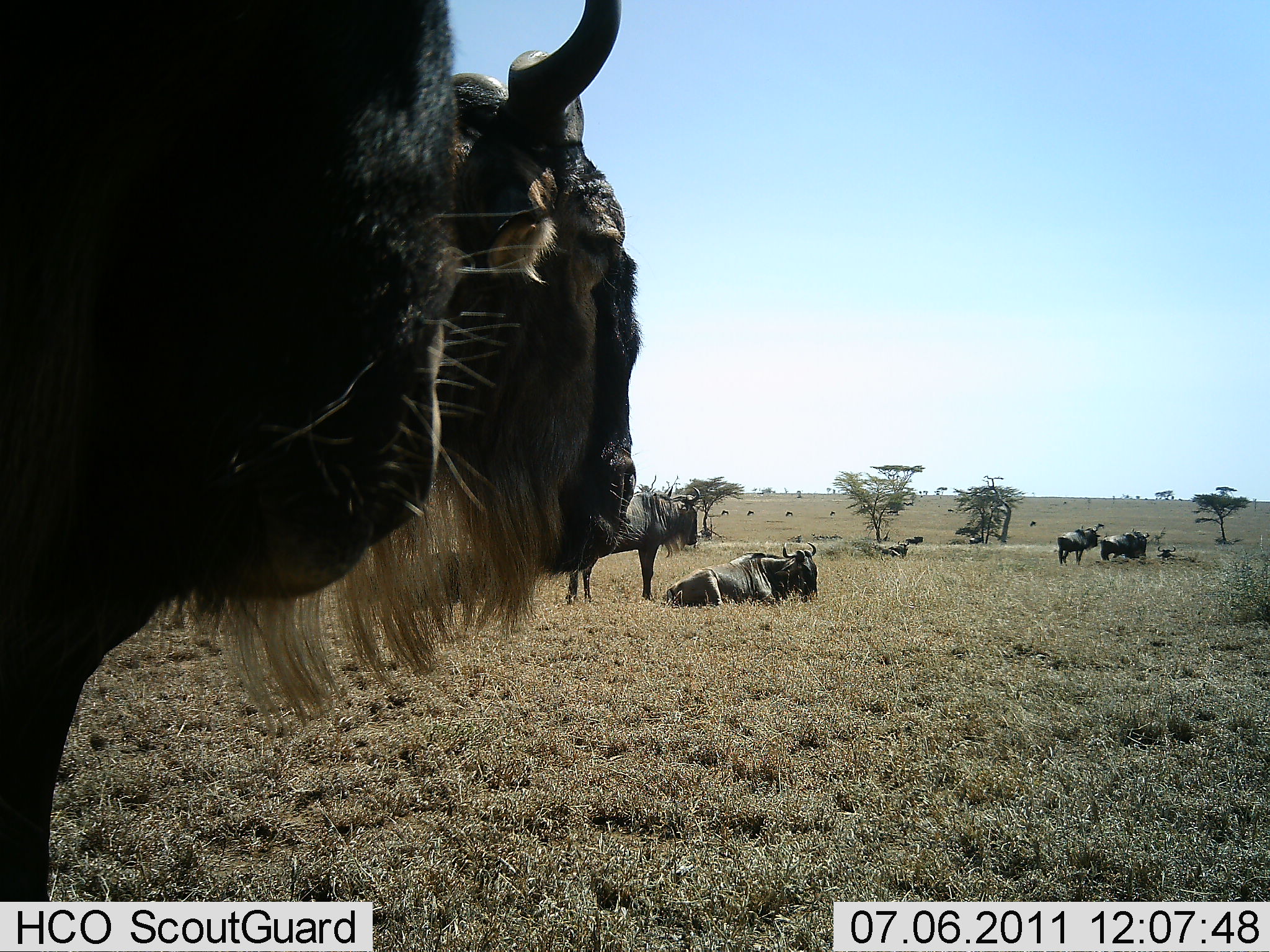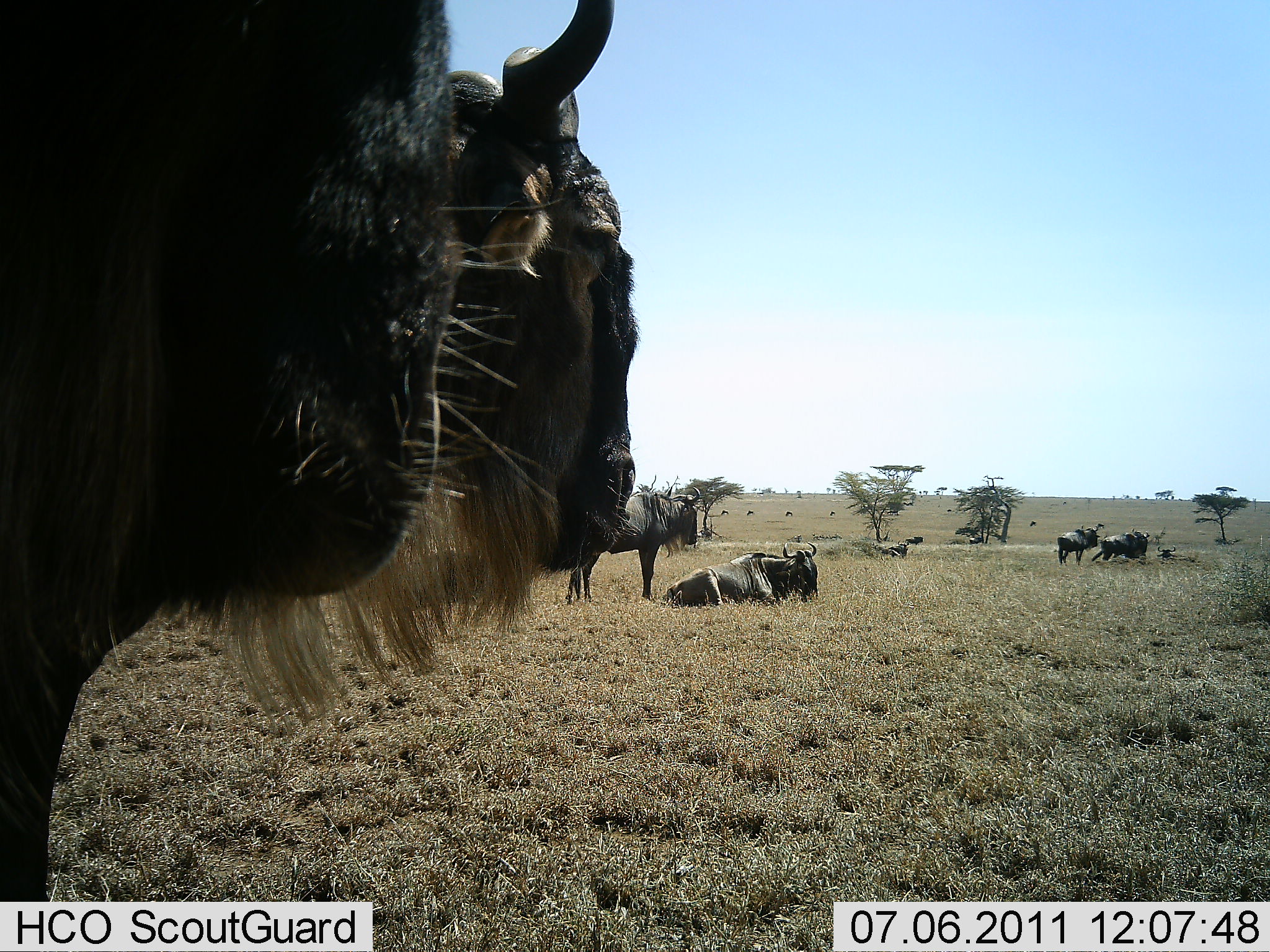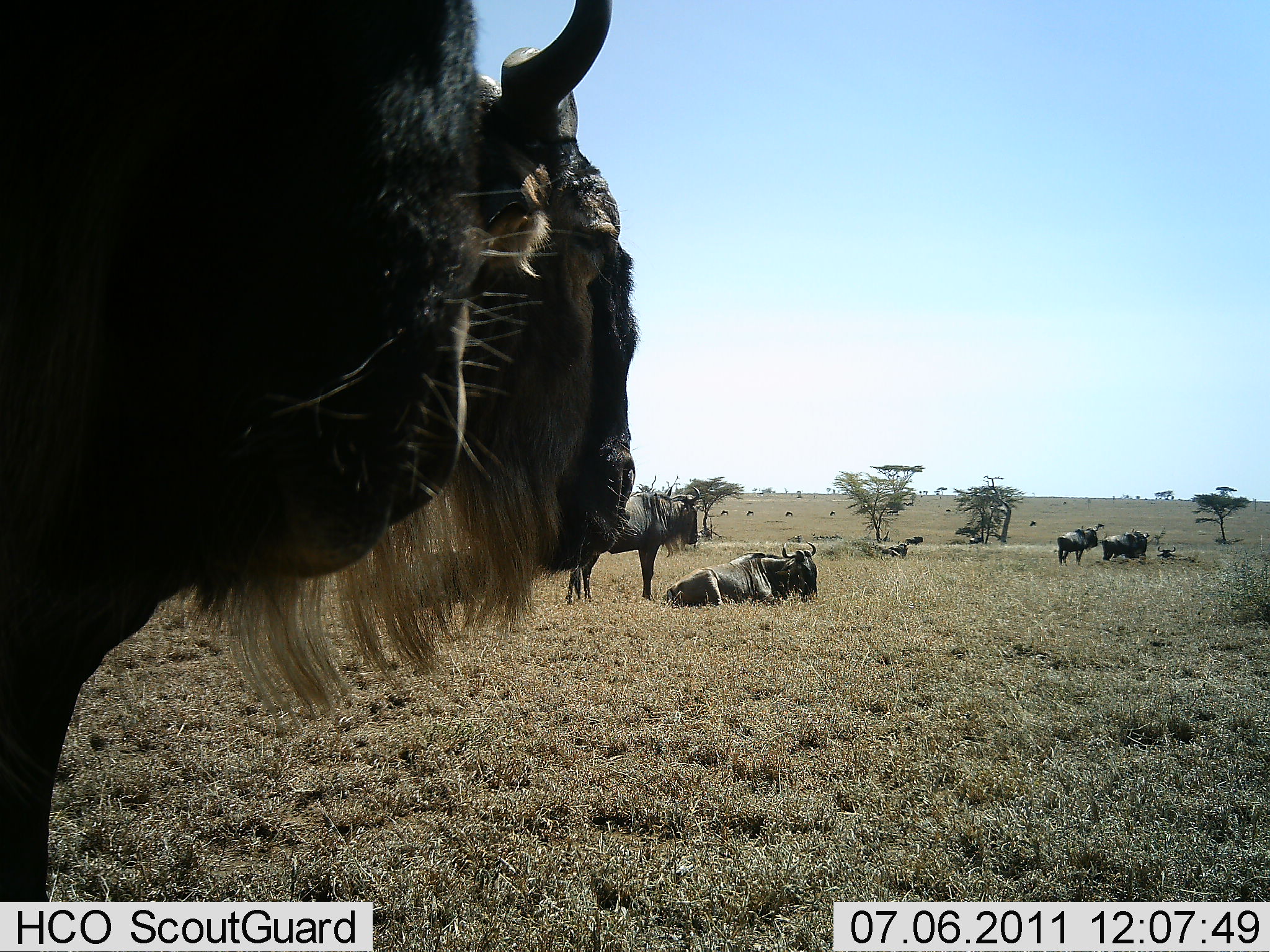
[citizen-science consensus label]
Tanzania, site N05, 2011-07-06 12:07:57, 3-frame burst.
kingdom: Animalia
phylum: Chordata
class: Mammalia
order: Artiodactyla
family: Bovidae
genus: Connochaetes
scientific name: Connochaetes taurinus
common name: blue wildebeest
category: wildebeest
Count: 10.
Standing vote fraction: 73%.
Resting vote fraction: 100%.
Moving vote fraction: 9%.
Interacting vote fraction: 0%.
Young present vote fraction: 0%.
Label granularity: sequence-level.